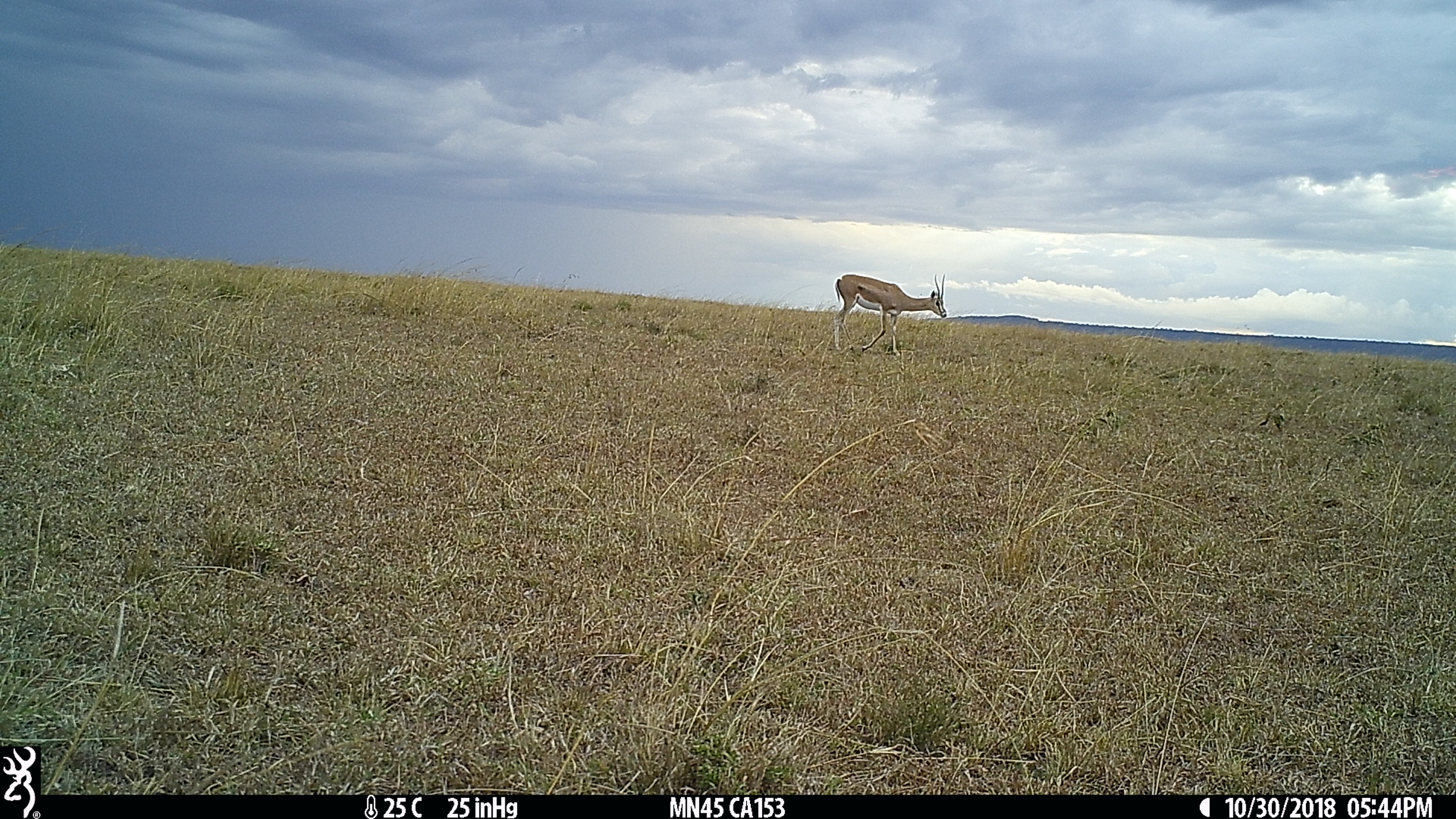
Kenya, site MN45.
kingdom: Animalia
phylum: Chordata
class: Mammalia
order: Artiodactyla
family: Bovidae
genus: Nanger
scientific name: Nanger granti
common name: grant's gazelle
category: gazelle grants